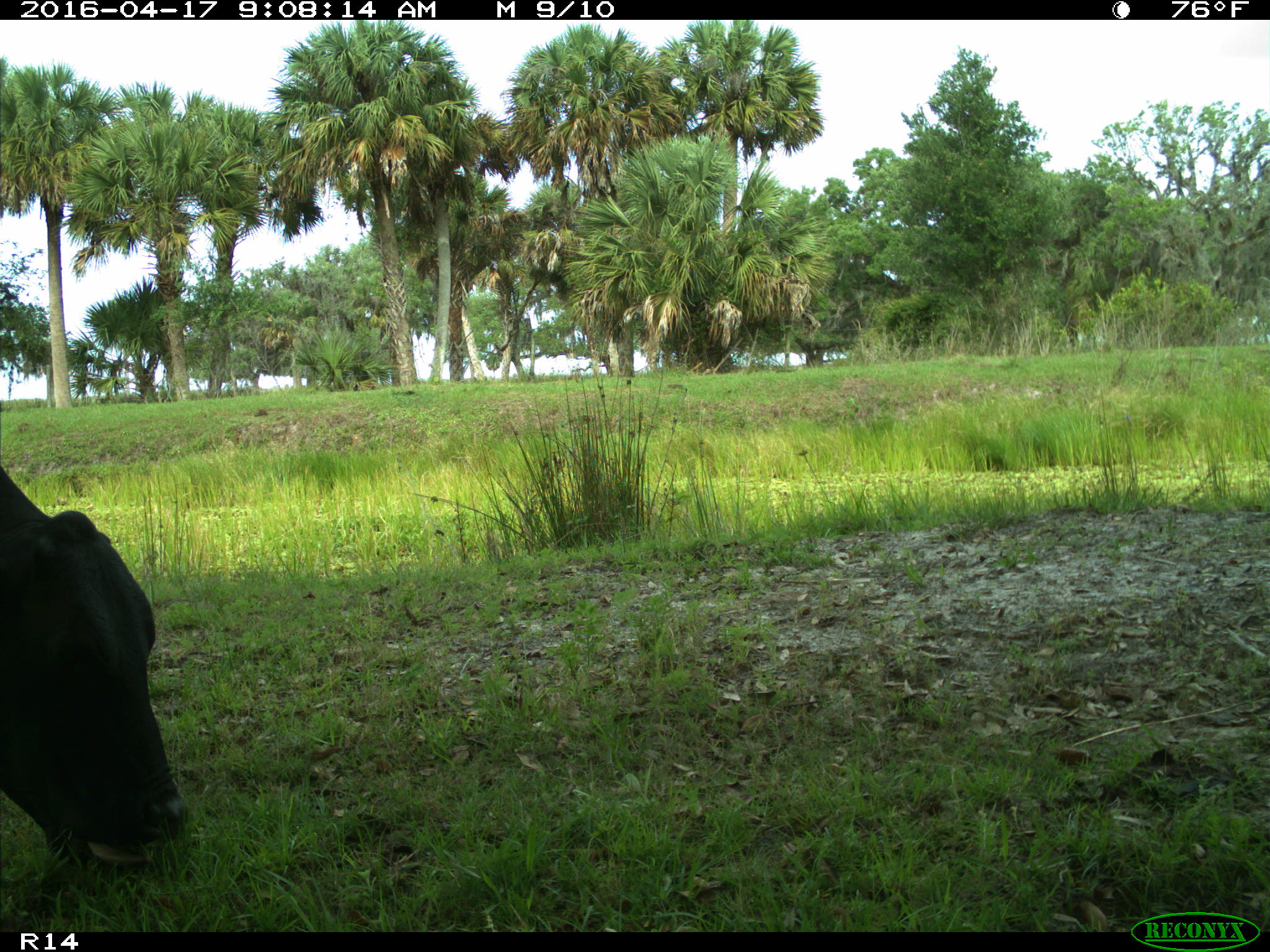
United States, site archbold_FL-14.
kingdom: Animalia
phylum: Chordata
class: Mammalia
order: Artiodactyla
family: Bovidae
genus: Bos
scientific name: Bos taurus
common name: domestic cow